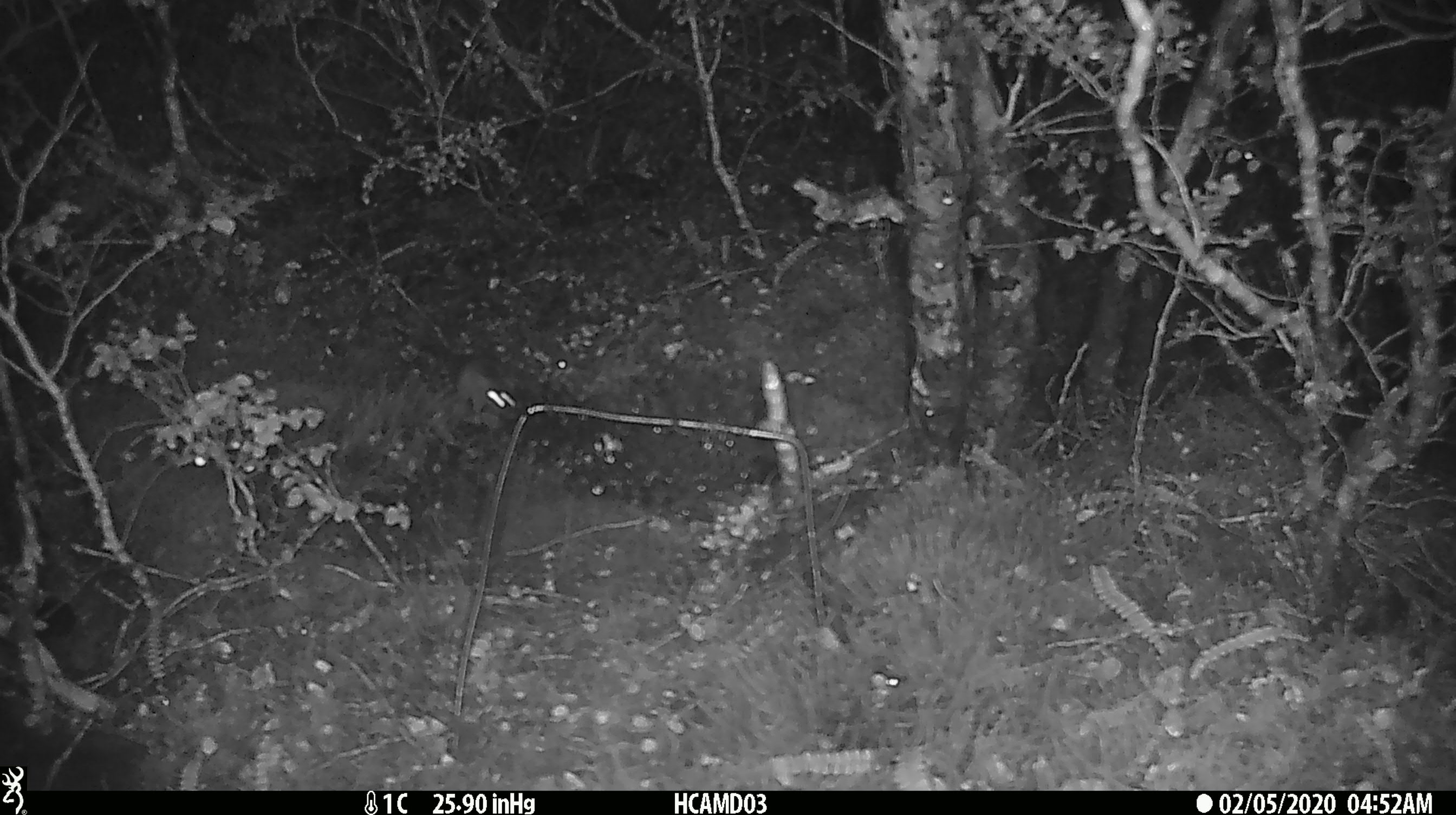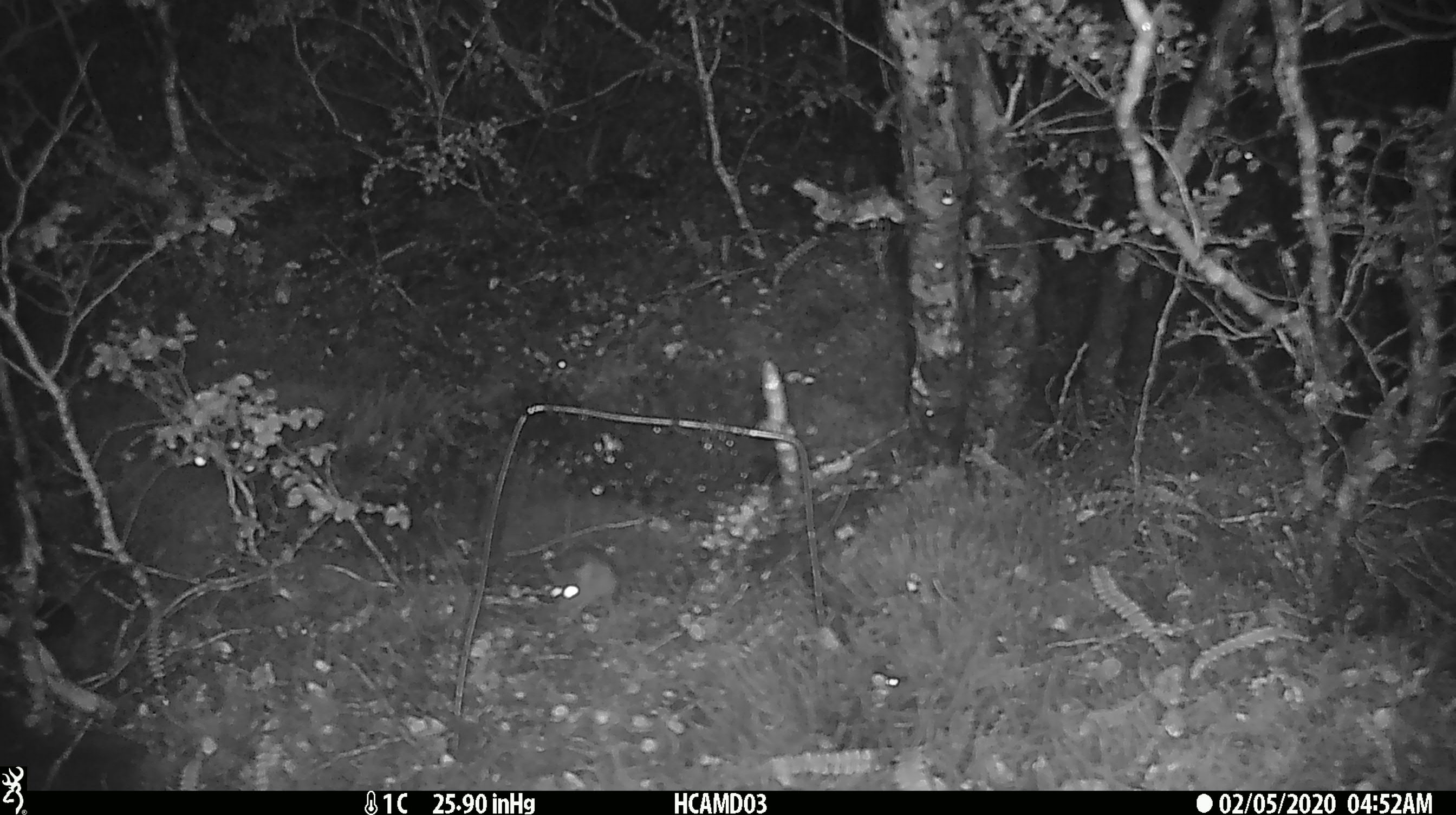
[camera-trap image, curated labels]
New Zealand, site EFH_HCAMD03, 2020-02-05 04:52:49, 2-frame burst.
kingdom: Animalia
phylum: Chordata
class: Mammalia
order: Rodentia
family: Muridae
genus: Mus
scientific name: Mus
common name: mouse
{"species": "mouse (Mus)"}